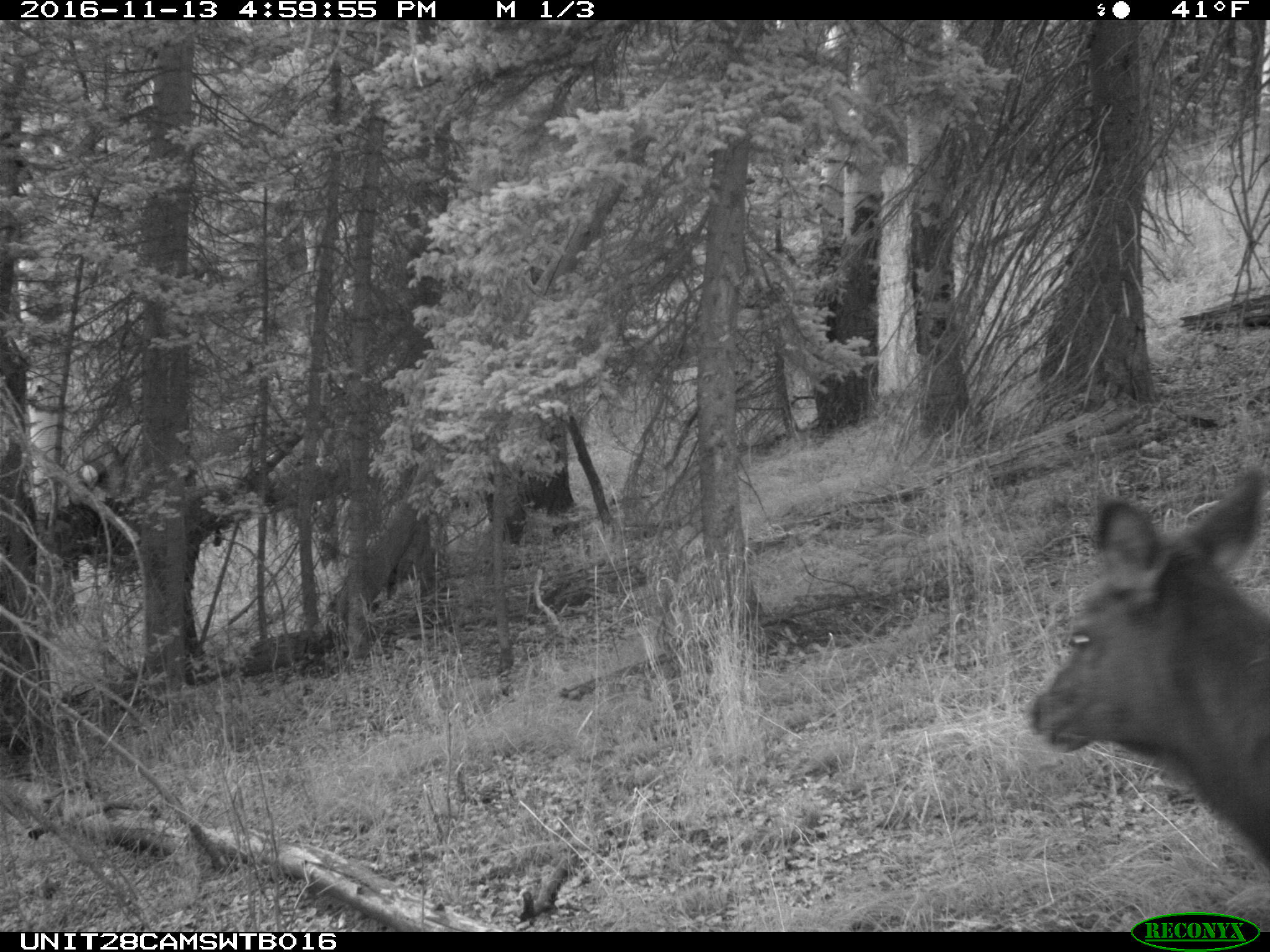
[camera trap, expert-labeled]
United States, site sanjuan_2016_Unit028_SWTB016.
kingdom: Animalia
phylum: Chordata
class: Mammalia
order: Artiodactyla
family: Cervidae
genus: Cervus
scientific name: Cervus elaphus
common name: red deer